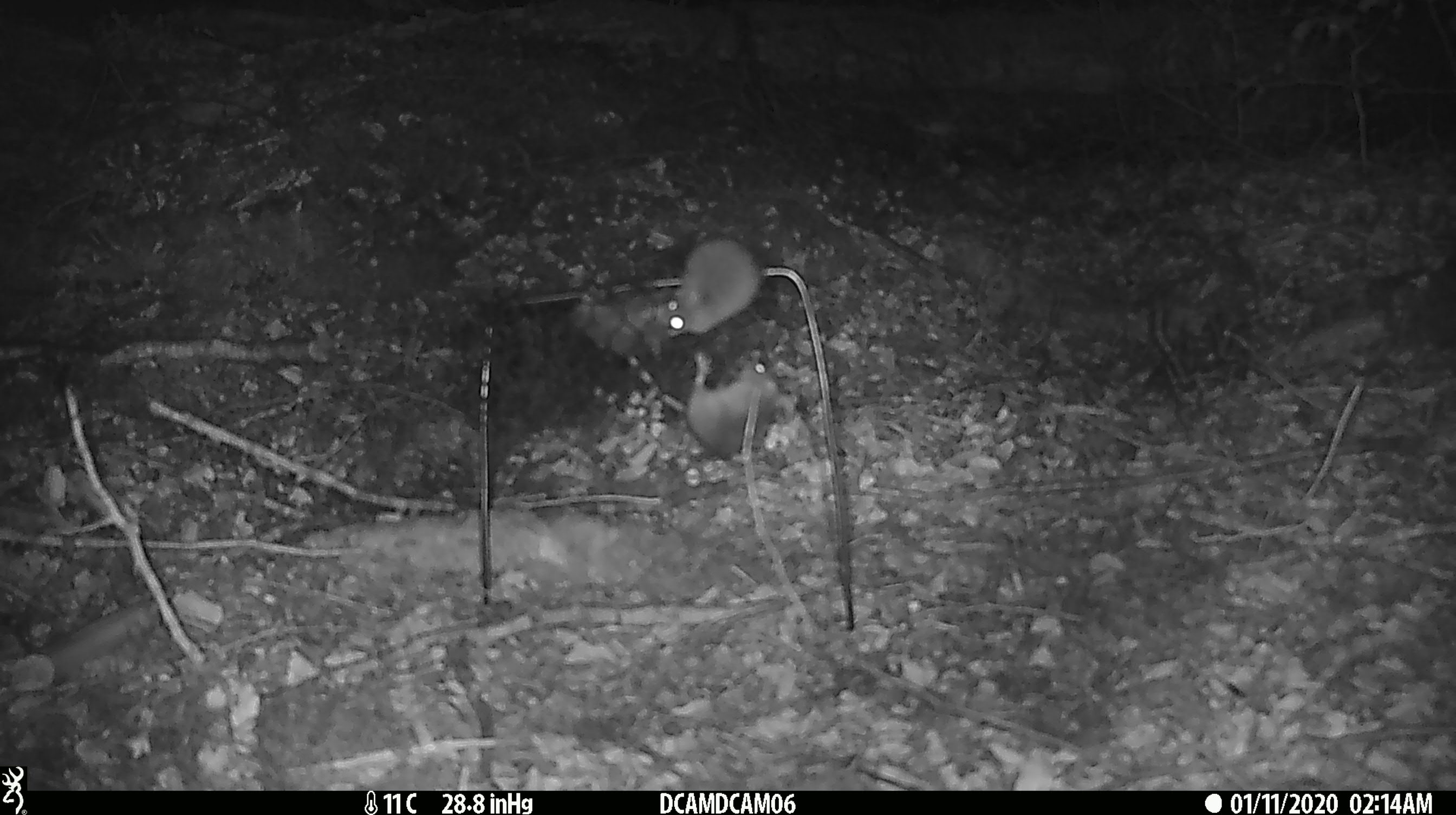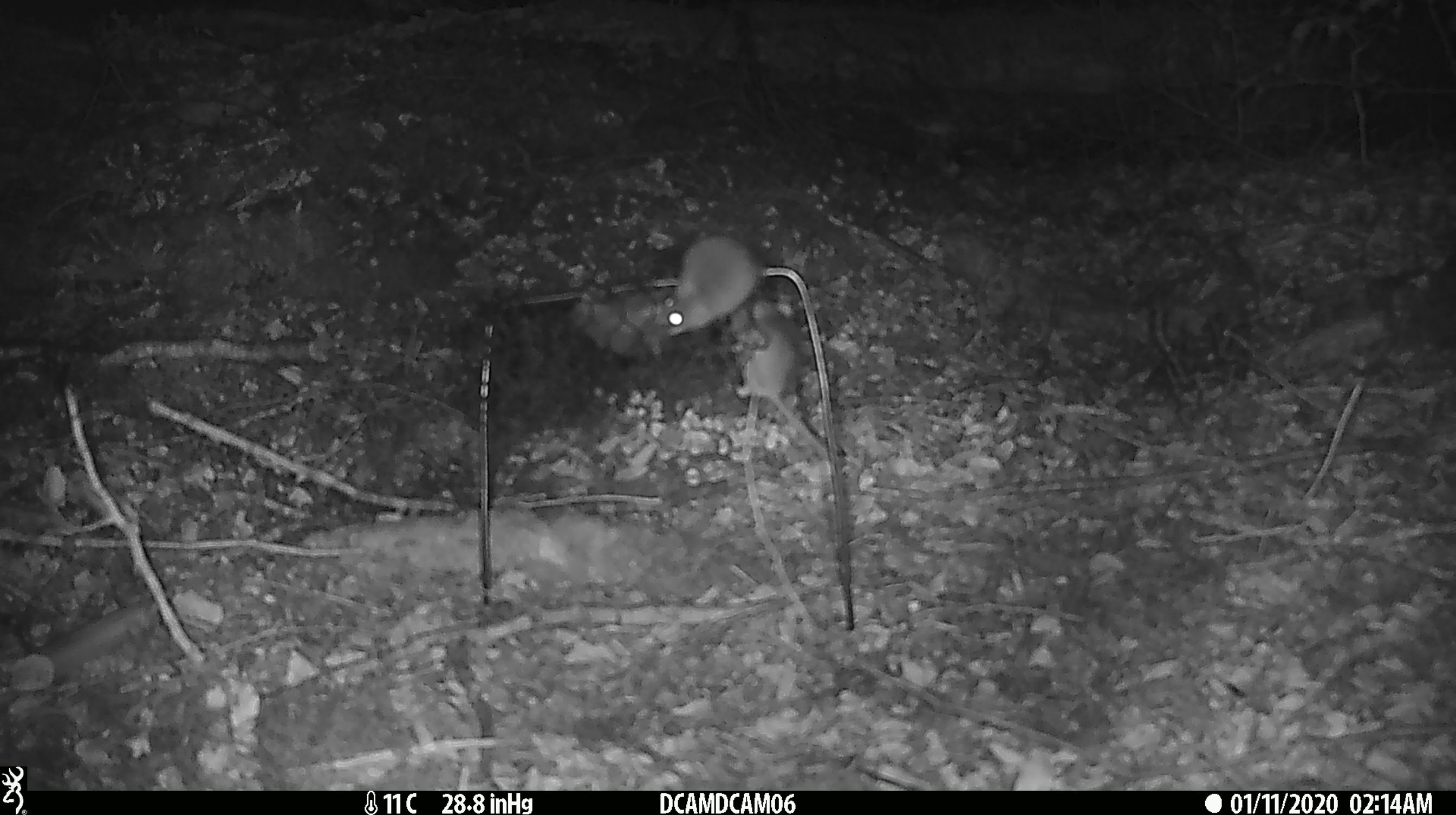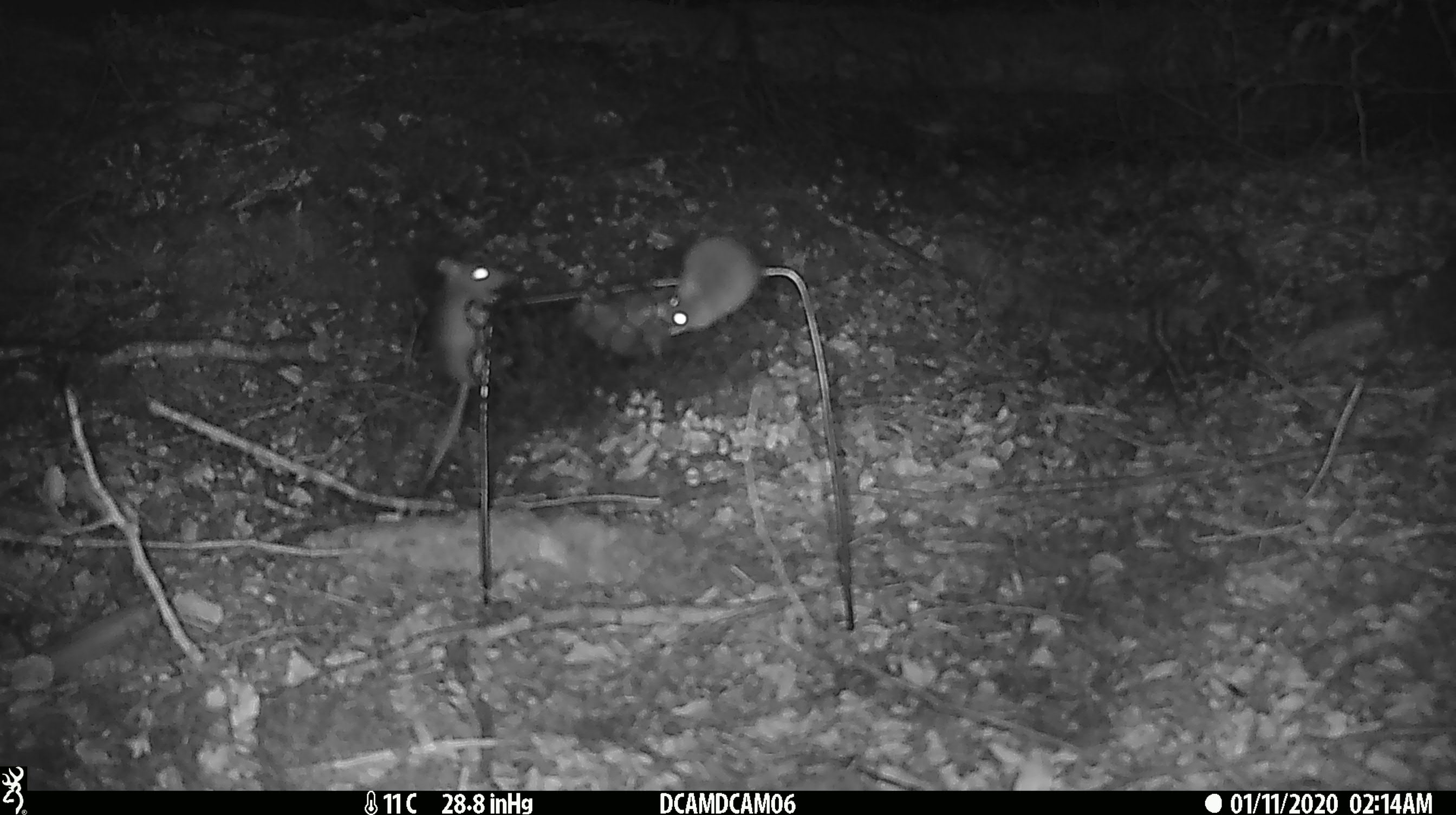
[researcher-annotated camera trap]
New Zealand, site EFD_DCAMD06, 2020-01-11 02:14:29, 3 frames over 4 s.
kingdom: Animalia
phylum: Chordata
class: Mammalia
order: Rodentia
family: Muridae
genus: Mus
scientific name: Mus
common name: mouse